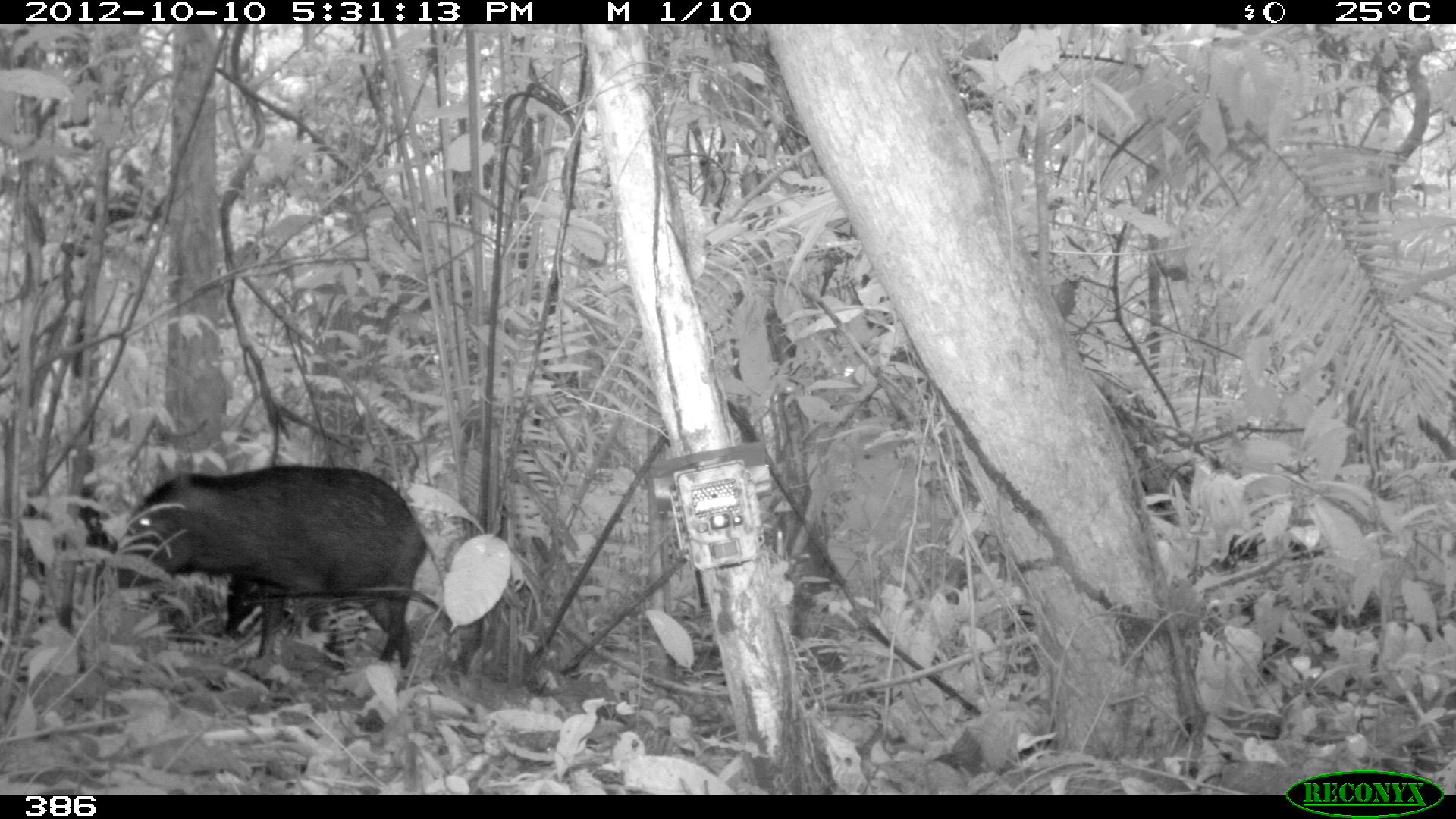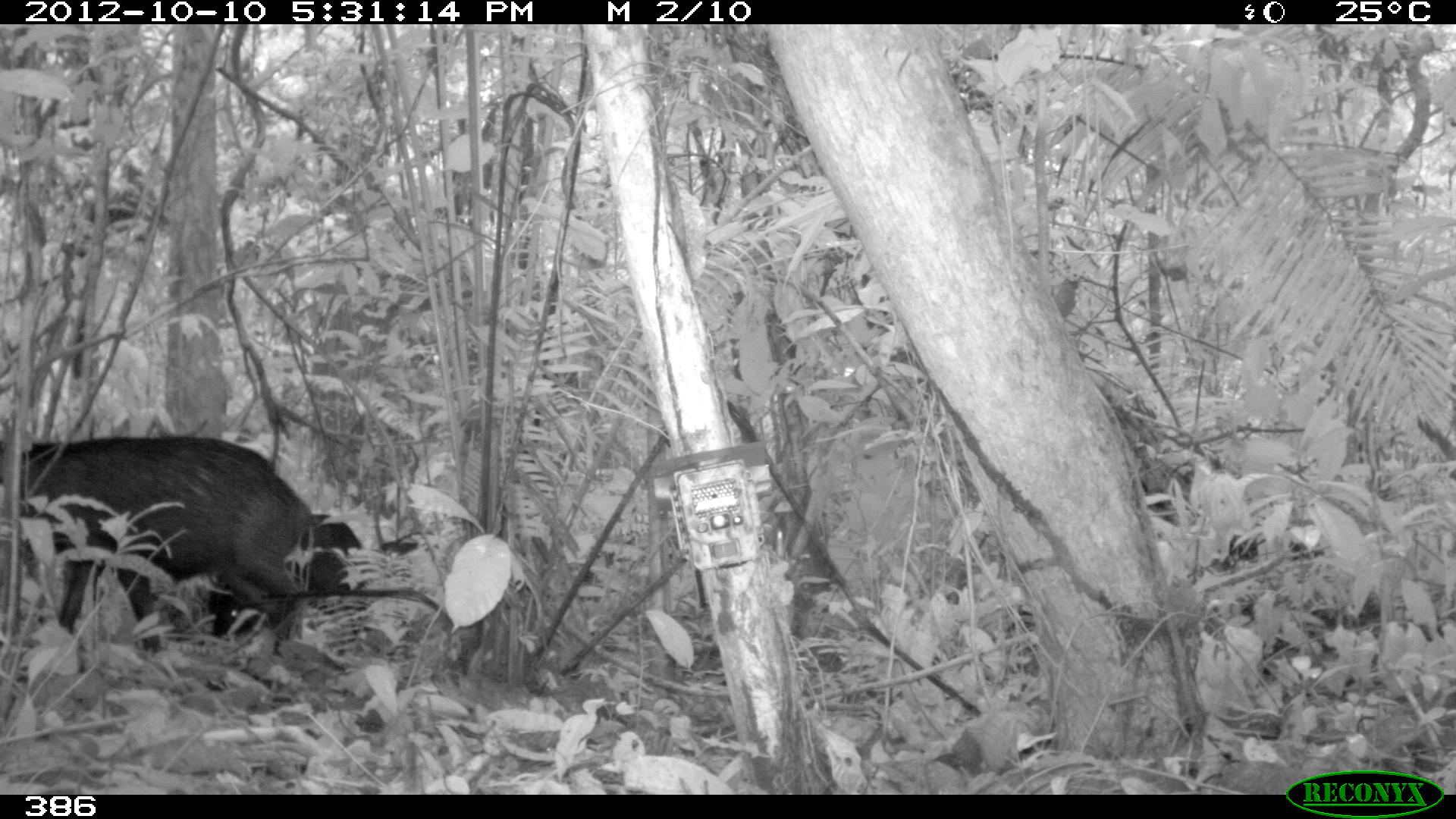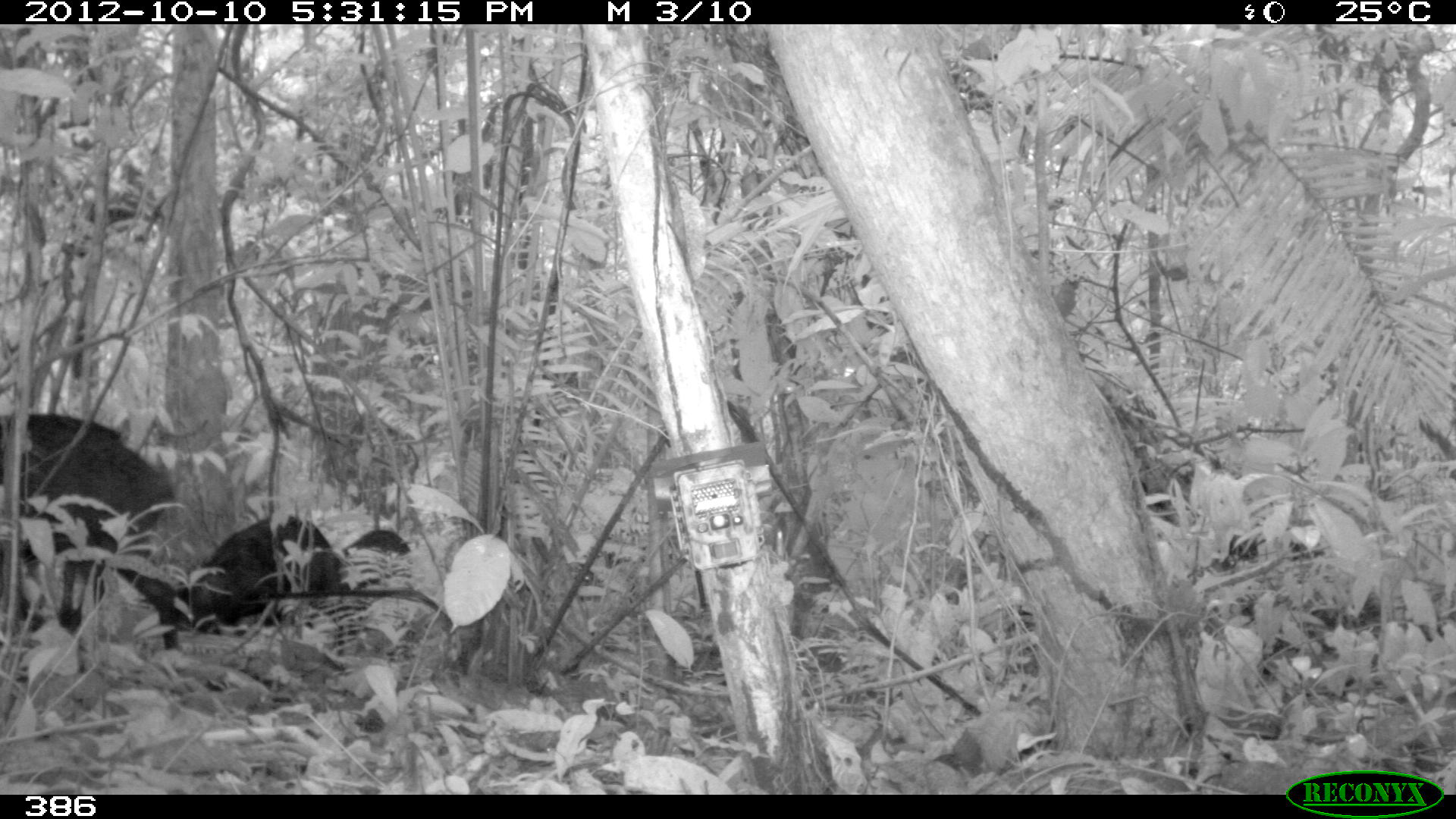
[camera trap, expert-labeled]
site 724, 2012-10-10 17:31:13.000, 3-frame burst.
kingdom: Animalia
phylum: Chordata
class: Mammalia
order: Artiodactyla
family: Tayassuidae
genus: Tayassu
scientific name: Tayassu pecari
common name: white-lipped peccary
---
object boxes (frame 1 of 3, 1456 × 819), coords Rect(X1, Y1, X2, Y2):
tayassu pecari: Rect(95, 463, 428, 669)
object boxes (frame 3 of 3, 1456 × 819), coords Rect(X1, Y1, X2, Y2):
tayassu pecari: Rect(0, 410, 180, 648); Rect(177, 513, 410, 634)